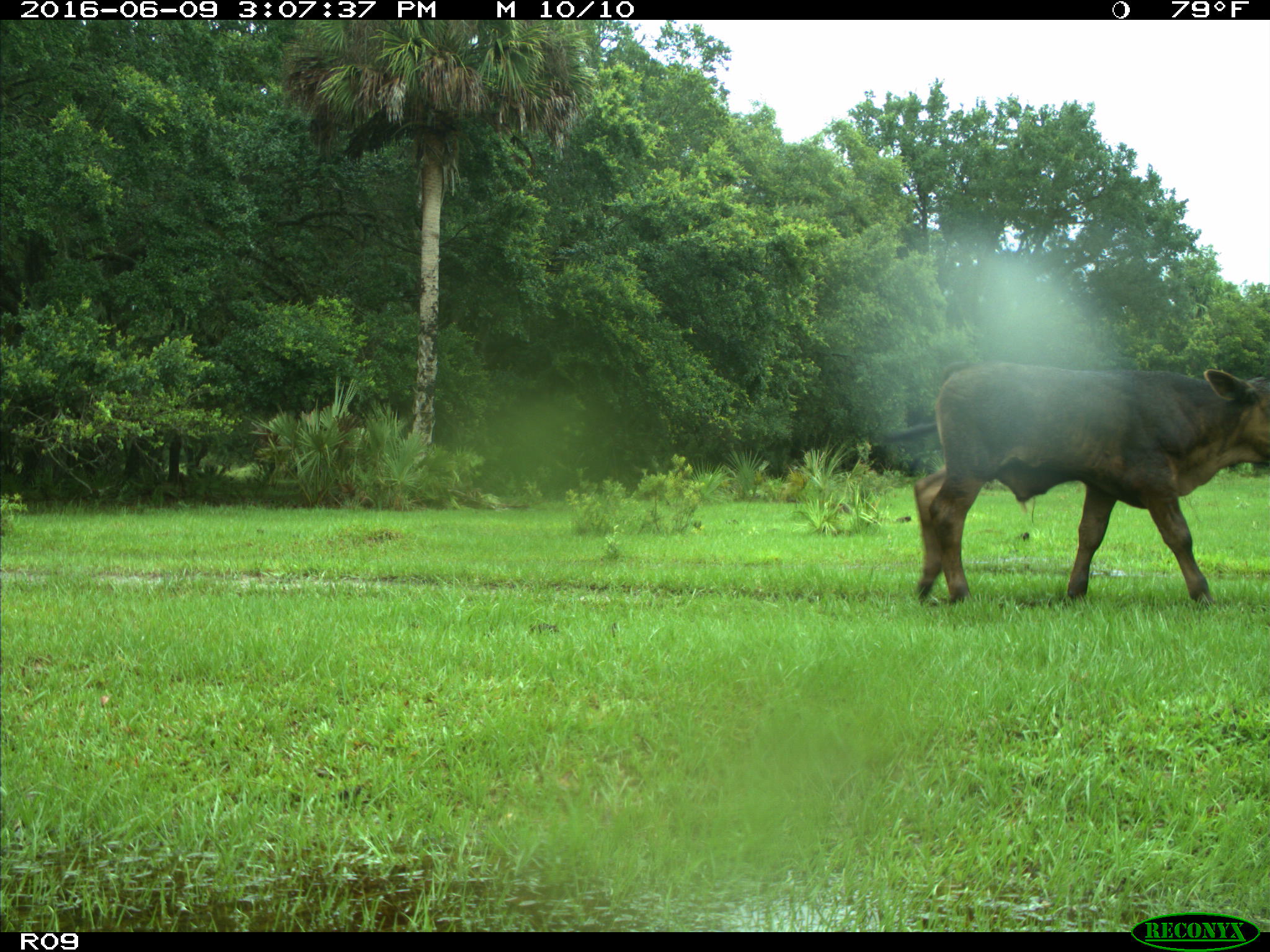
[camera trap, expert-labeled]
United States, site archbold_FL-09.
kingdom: Animalia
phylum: Chordata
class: Mammalia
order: Artiodactyla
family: Bovidae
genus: Bos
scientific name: Bos taurus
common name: domestic cow